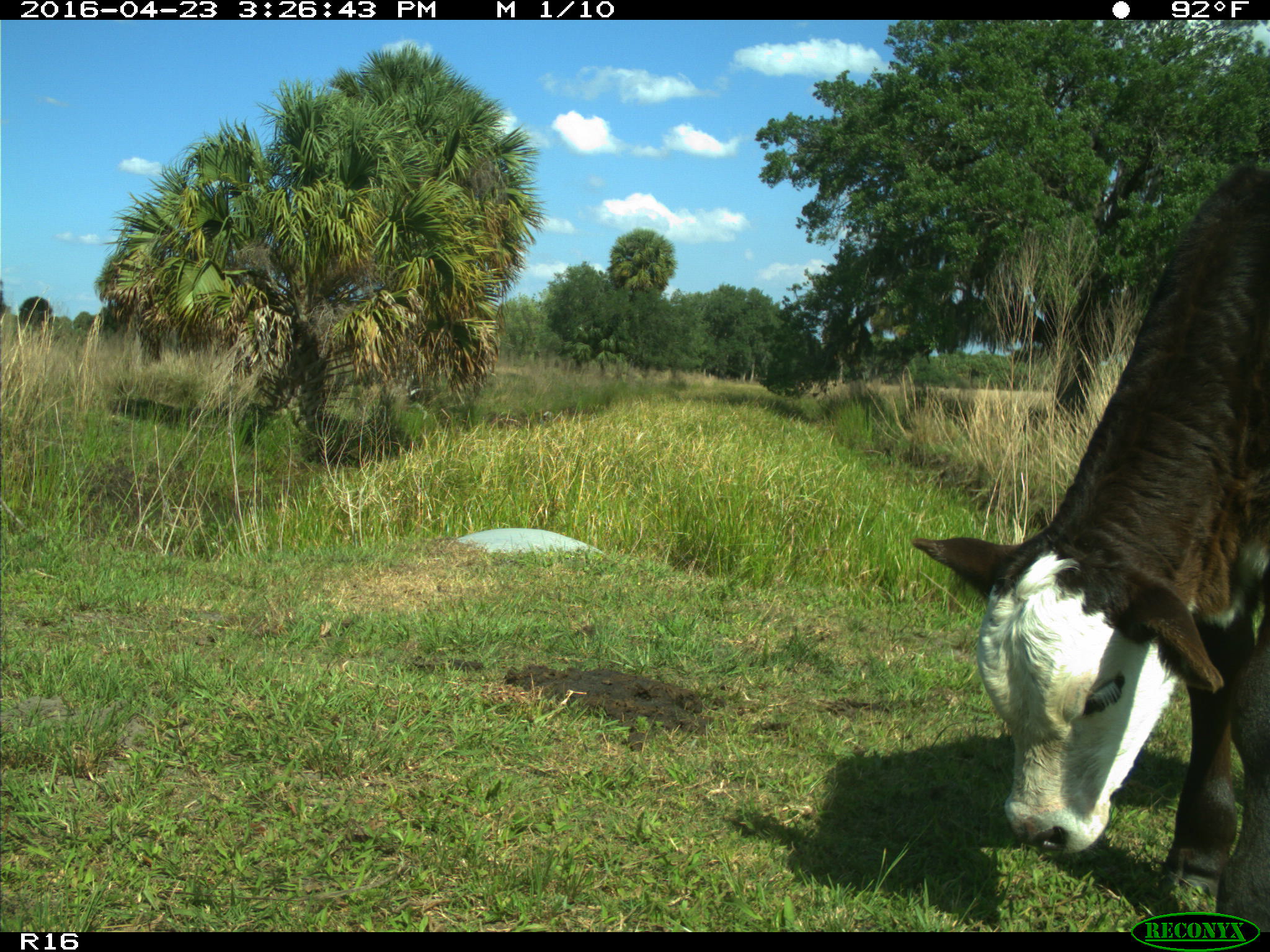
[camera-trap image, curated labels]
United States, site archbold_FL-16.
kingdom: Animalia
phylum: Chordata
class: Mammalia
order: Artiodactyla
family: Bovidae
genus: Bos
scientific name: Bos taurus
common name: domestic cow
Bos taurus (domestic cow).